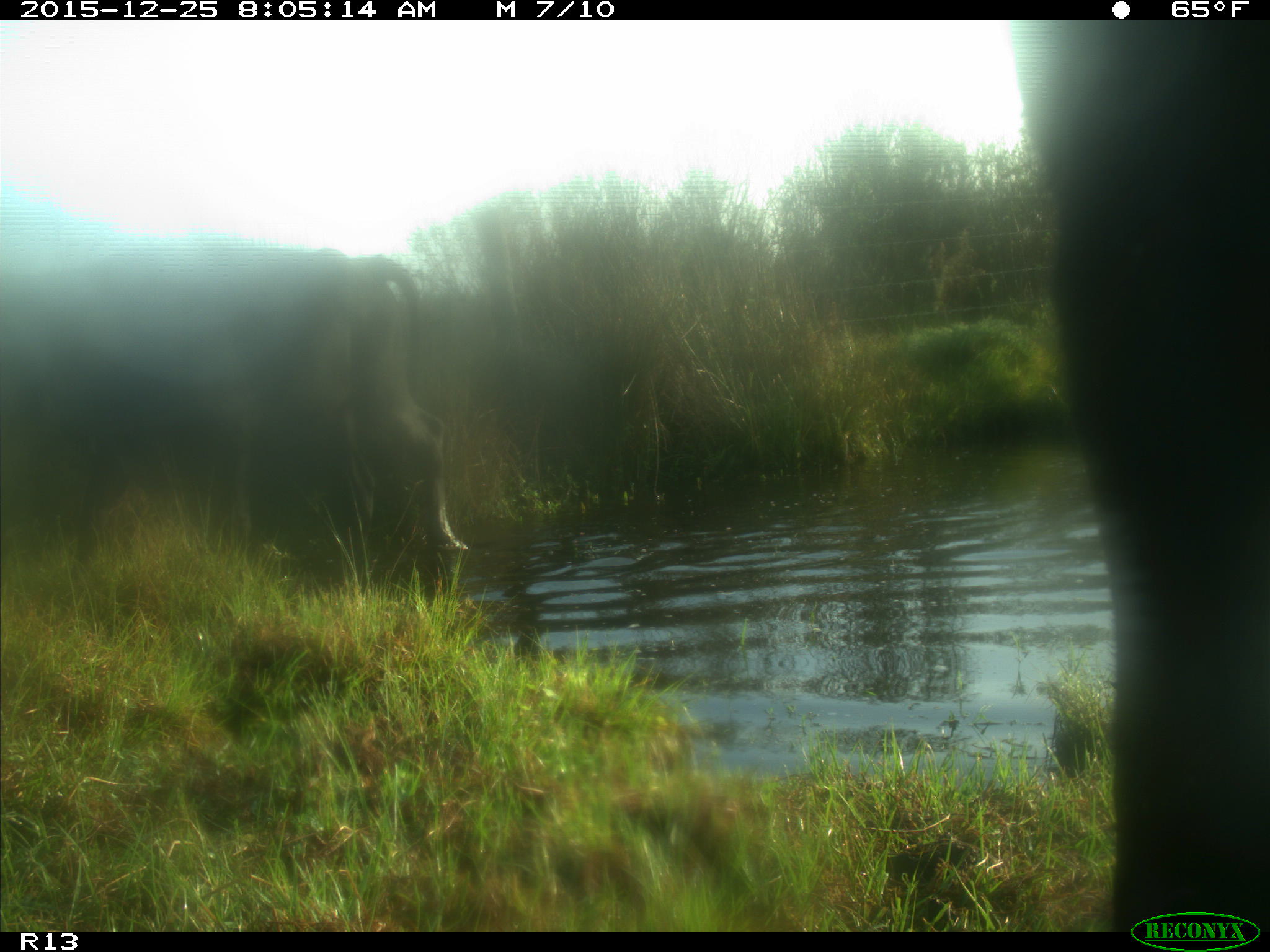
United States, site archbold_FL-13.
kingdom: Animalia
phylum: Chordata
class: Mammalia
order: Artiodactyla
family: Bovidae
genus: Bos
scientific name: Bos taurus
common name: domestic cow